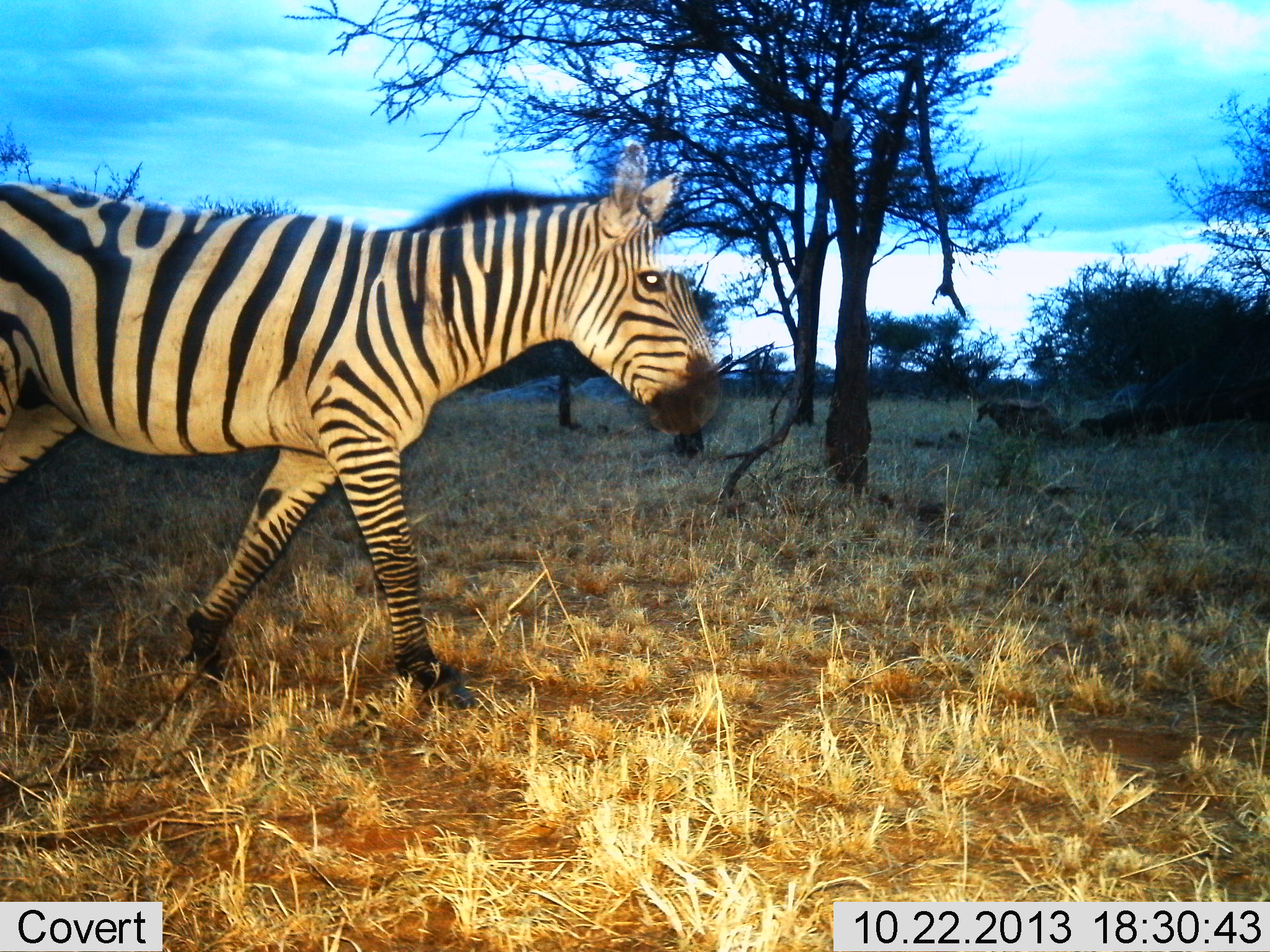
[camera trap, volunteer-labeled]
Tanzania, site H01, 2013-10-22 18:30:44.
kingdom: Animalia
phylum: Chordata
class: Mammalia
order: Perissodactyla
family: Equidae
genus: Equus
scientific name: Equus quagga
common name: plains zebra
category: zebra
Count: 1.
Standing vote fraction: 0%.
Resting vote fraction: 0%.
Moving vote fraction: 100%.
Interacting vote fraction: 0%.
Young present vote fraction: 0%.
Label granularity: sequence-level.